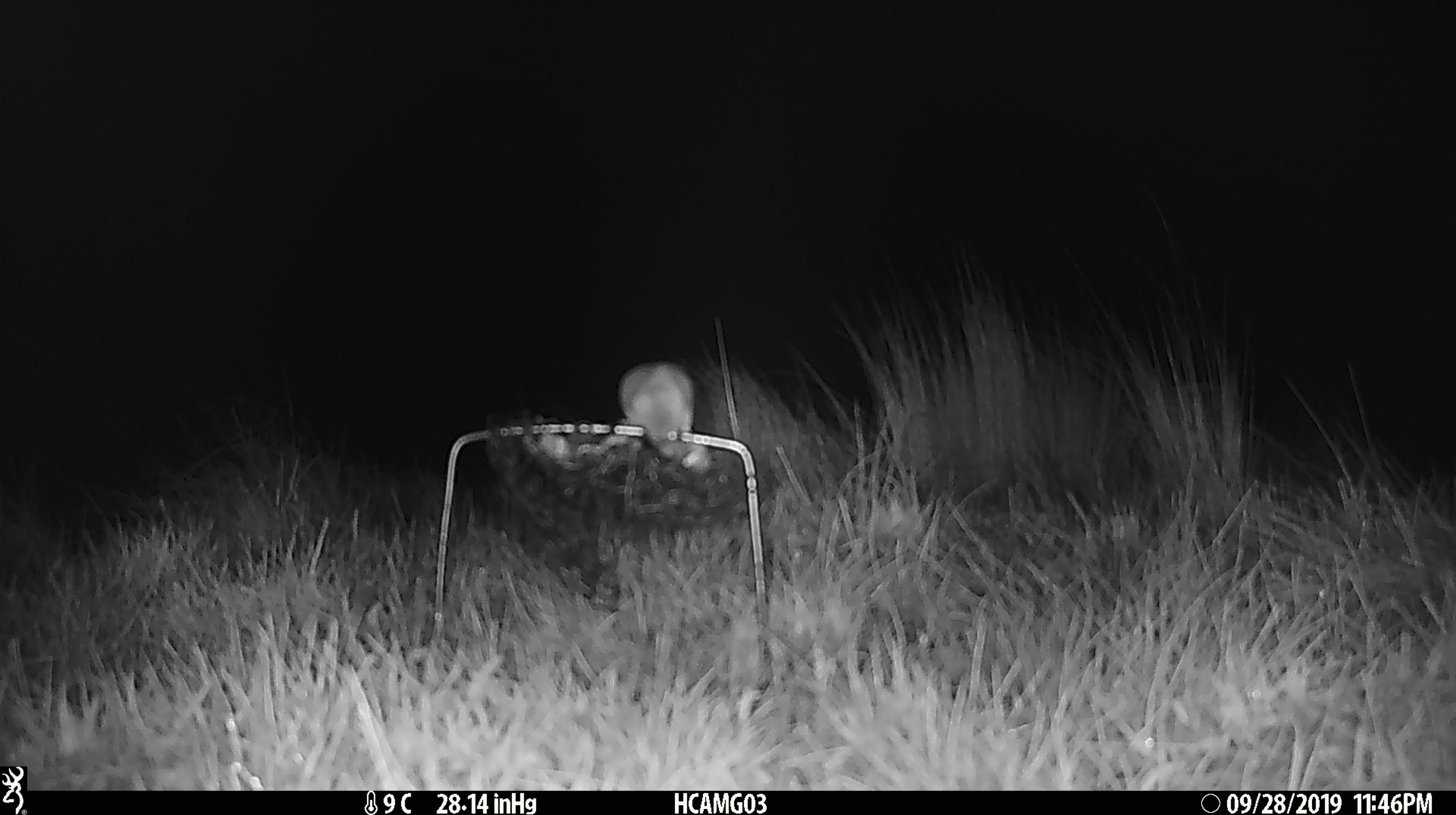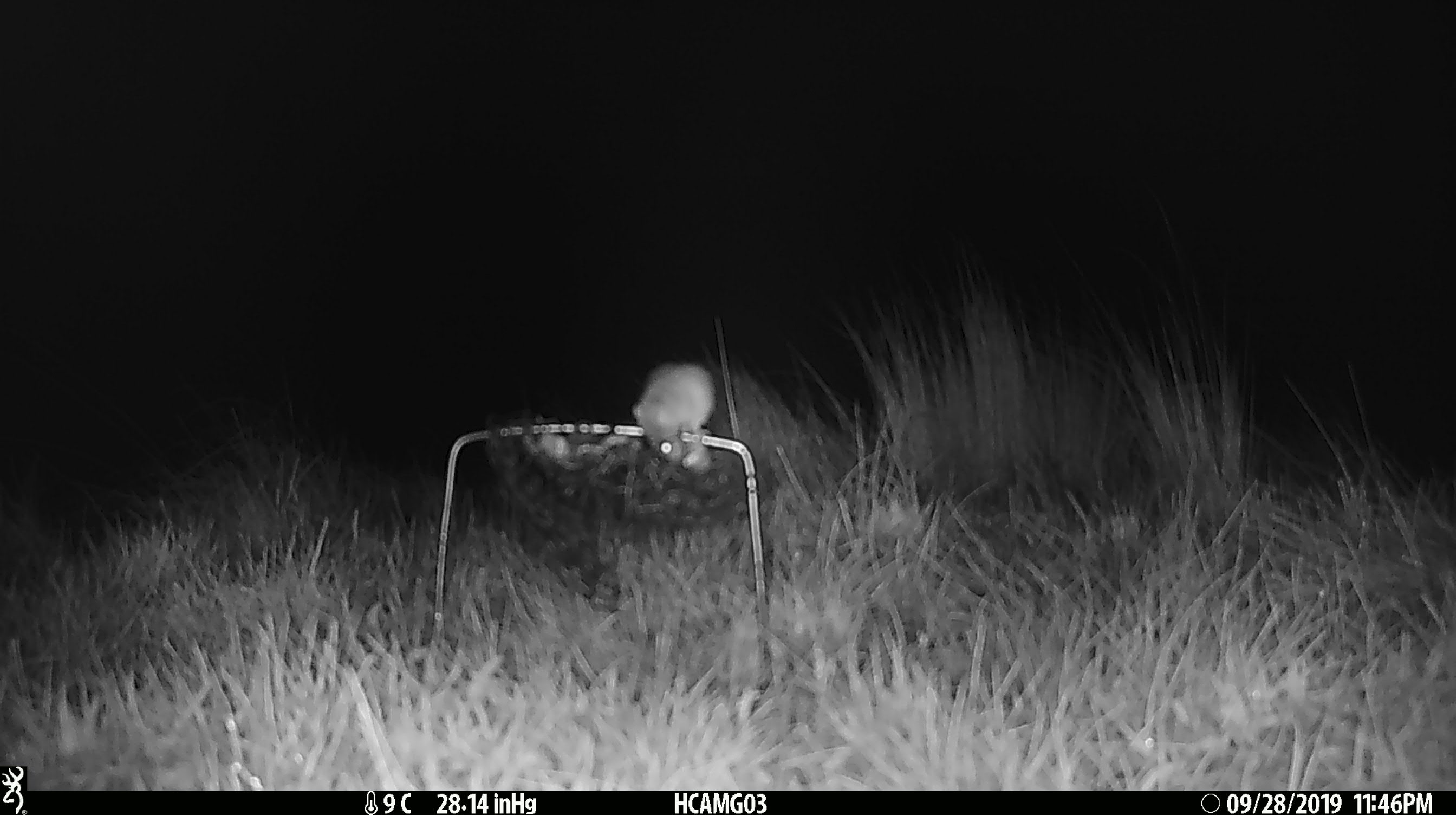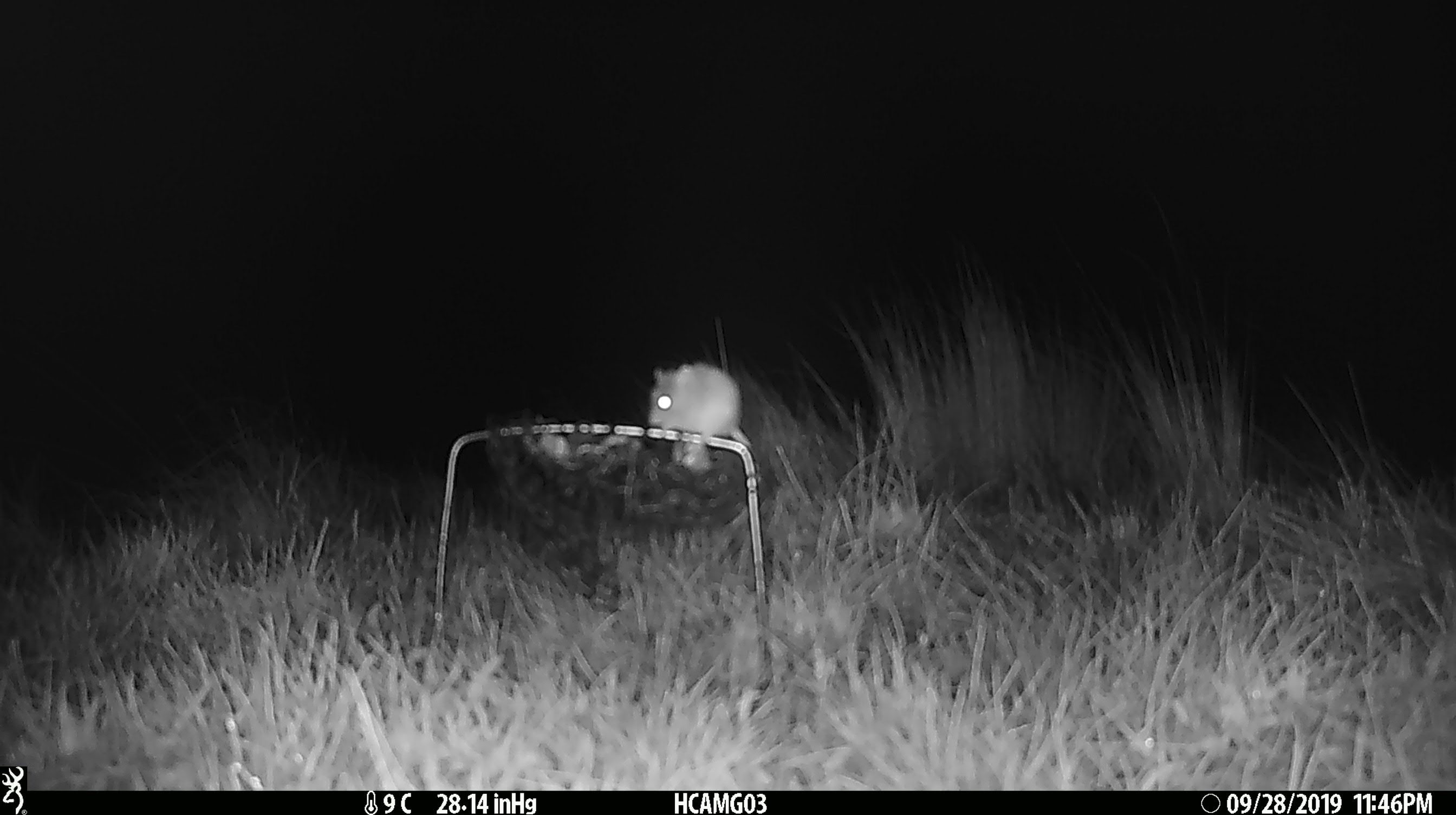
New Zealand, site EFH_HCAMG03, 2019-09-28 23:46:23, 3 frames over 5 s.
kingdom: Animalia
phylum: Chordata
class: Mammalia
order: Rodentia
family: Muridae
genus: Mus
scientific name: Mus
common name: mouse